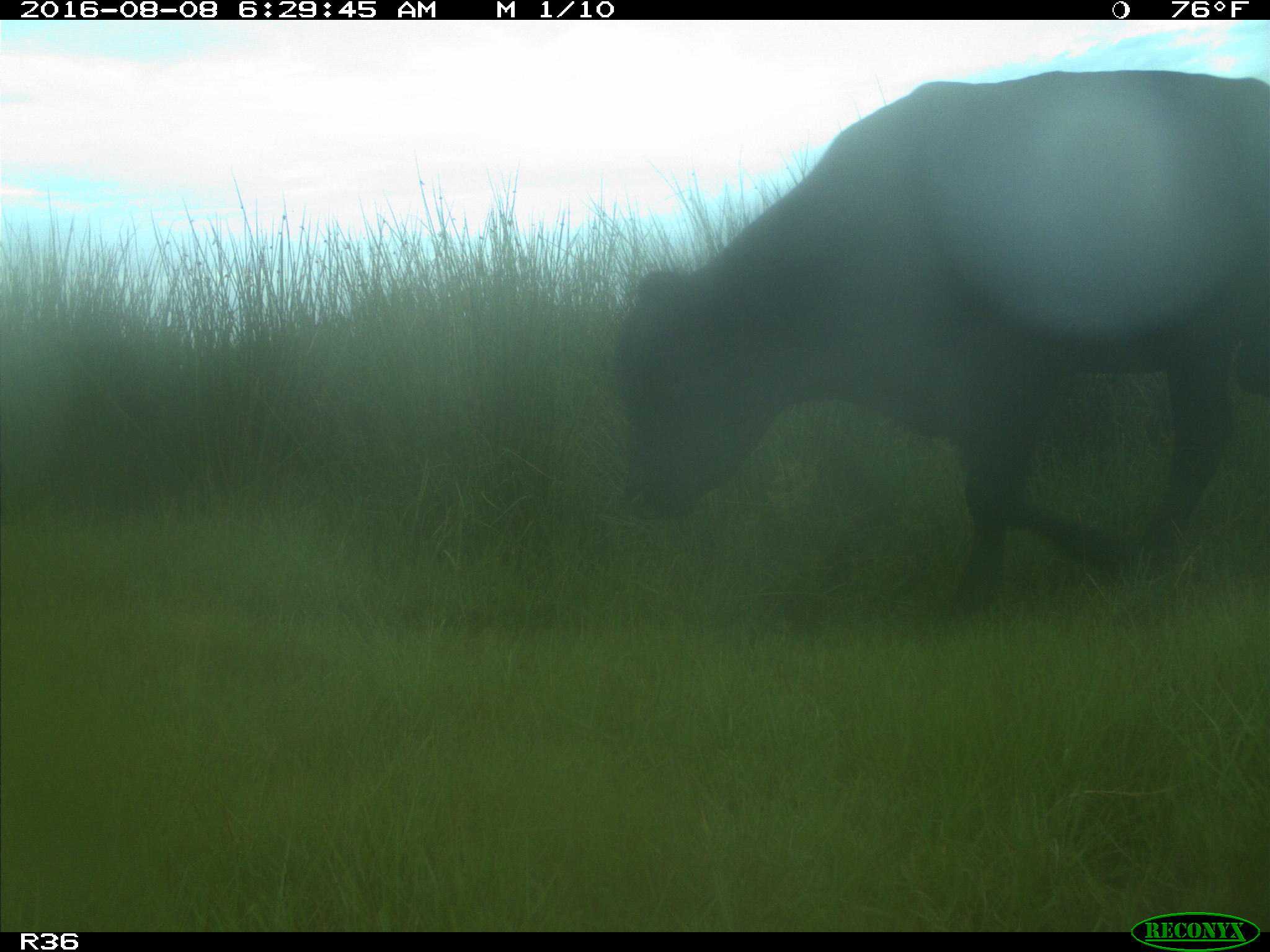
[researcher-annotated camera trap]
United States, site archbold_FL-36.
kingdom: Animalia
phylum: Chordata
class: Mammalia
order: Artiodactyla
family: Bovidae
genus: Bos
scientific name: Bos taurus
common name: domestic cow